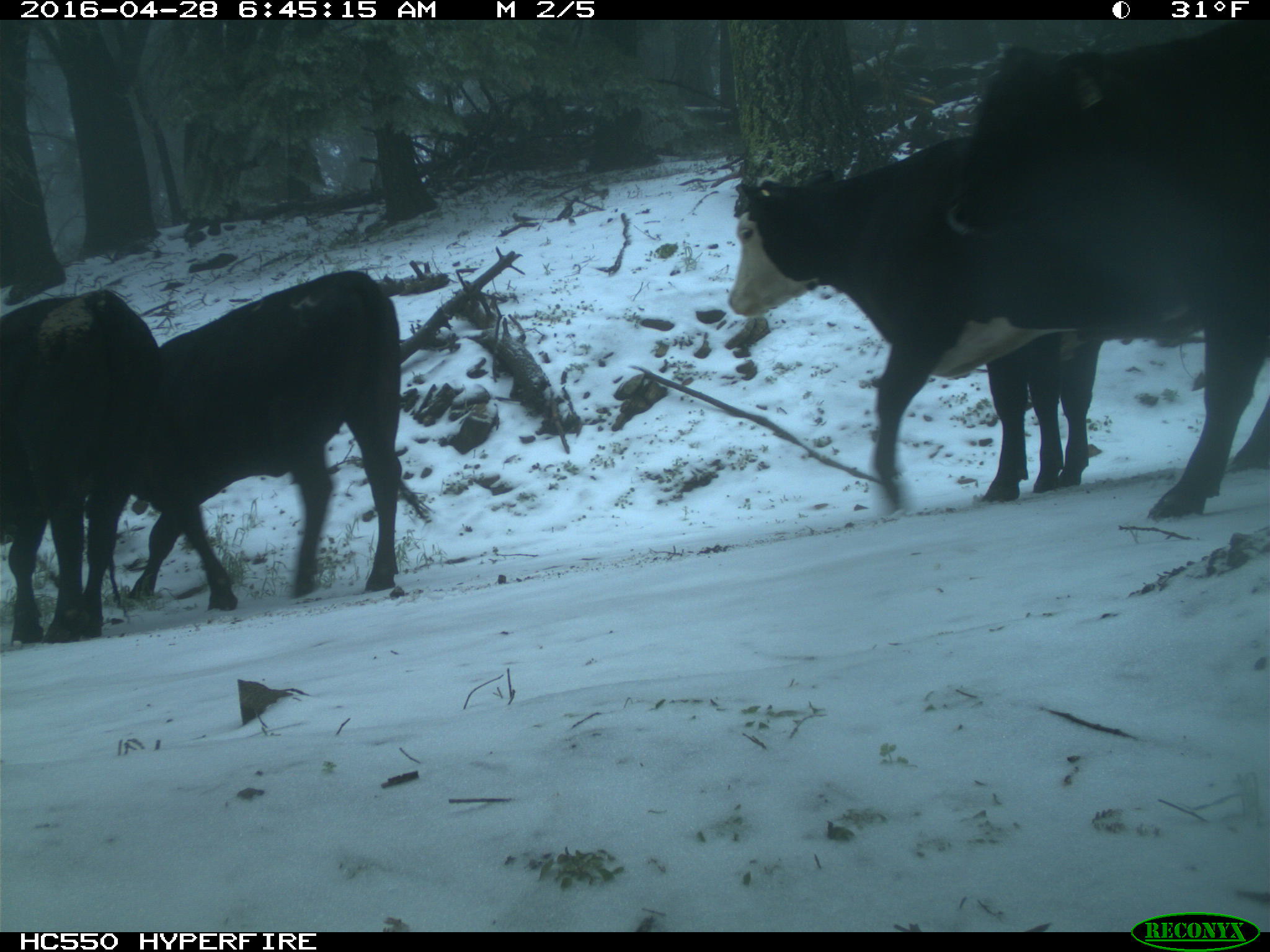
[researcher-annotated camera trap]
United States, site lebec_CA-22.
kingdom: Animalia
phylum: Chordata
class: Mammalia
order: Artiodactyla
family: Bovidae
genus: Bos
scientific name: Bos taurus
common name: domestic cow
Bos taurus (domestic cow).